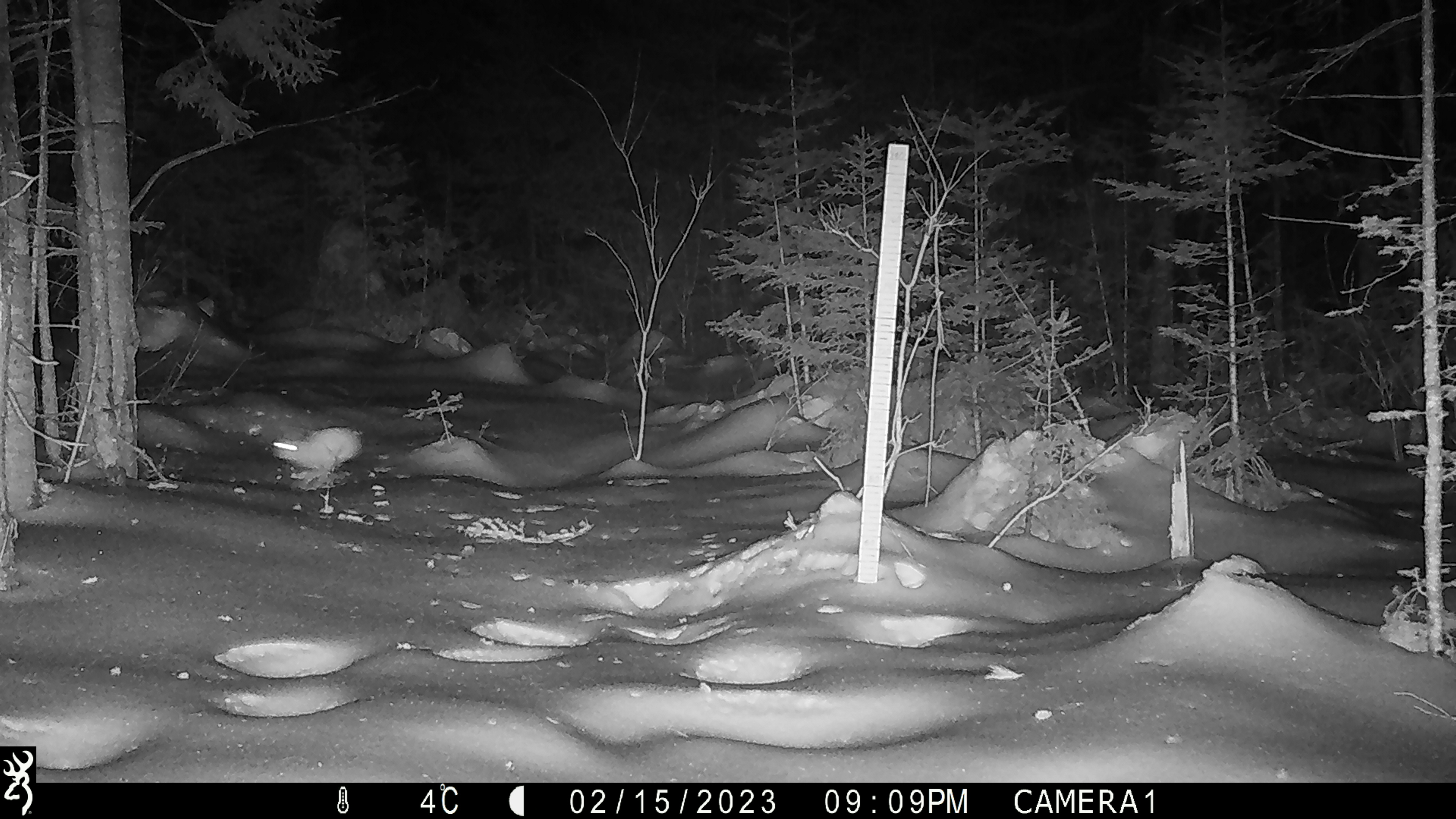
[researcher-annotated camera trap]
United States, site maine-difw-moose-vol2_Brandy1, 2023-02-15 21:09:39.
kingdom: Animalia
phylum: Chordata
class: Mammalia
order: Lagomorpha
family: Leporidae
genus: Lepus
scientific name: Lepus americanus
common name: snowshoe hare